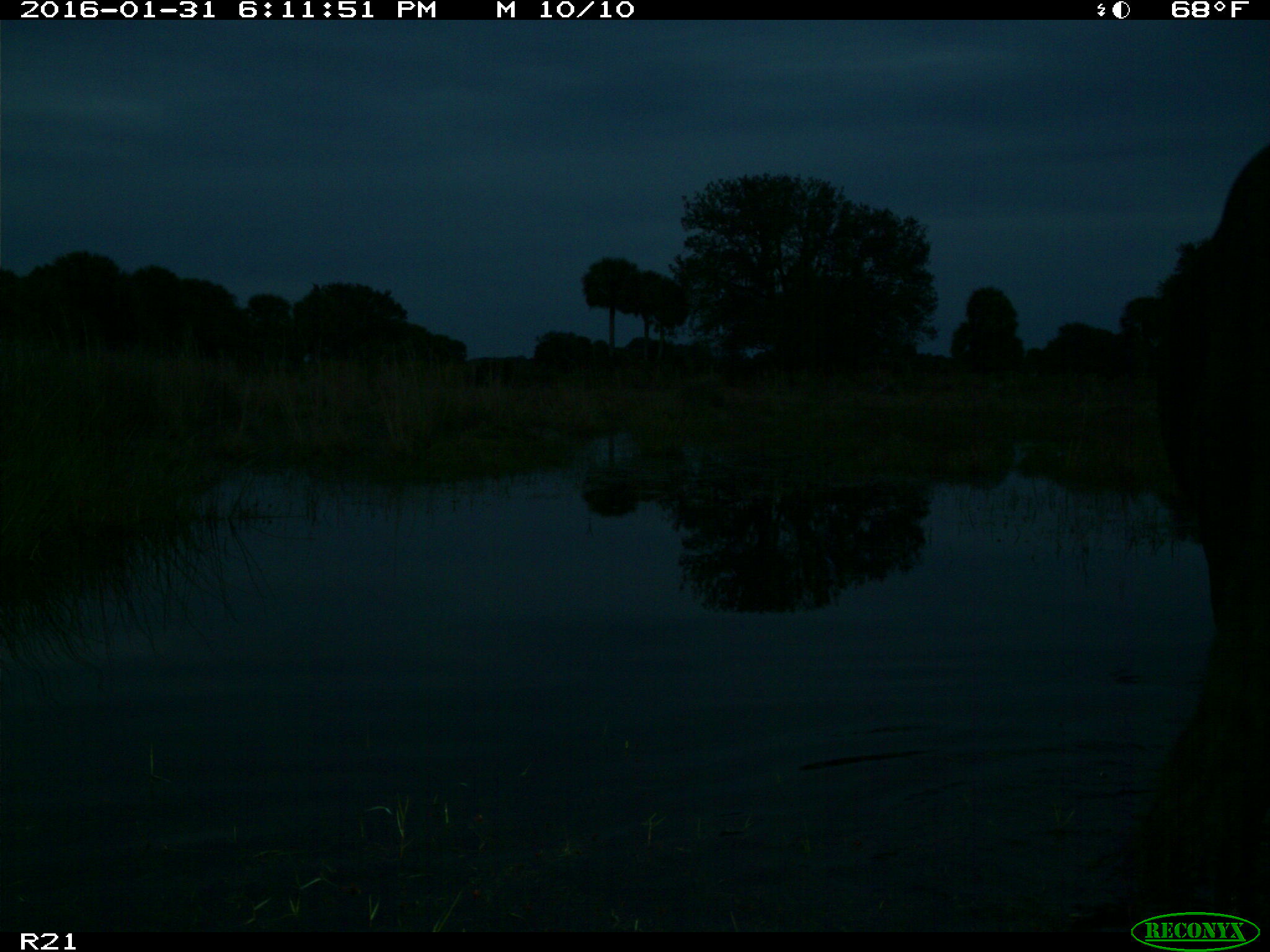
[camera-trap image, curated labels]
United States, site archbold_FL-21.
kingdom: Animalia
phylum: Chordata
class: Mammalia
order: Artiodactyla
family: Bovidae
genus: Bos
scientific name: Bos taurus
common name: domestic cow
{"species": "Bos taurus (domestic cow)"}